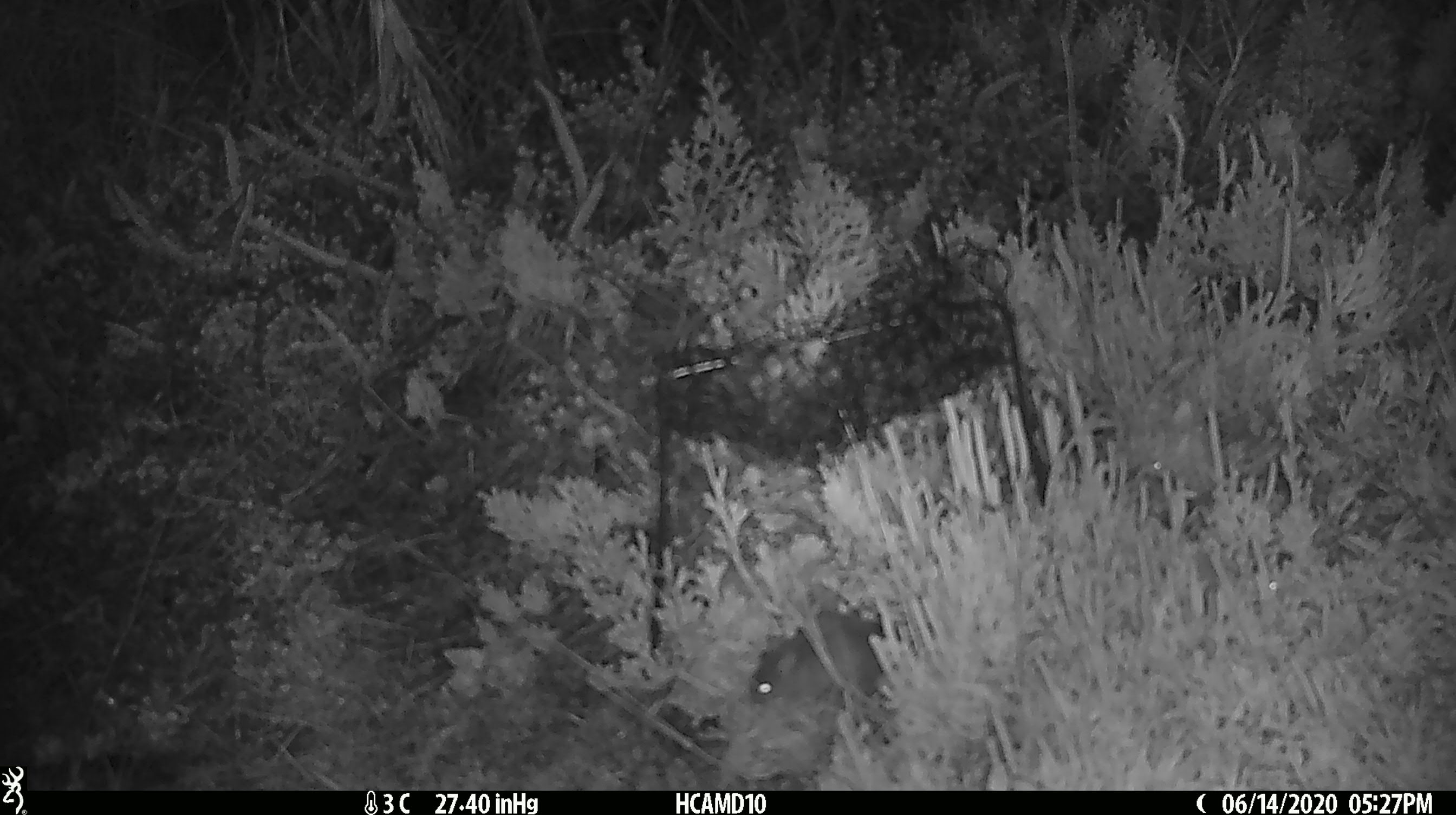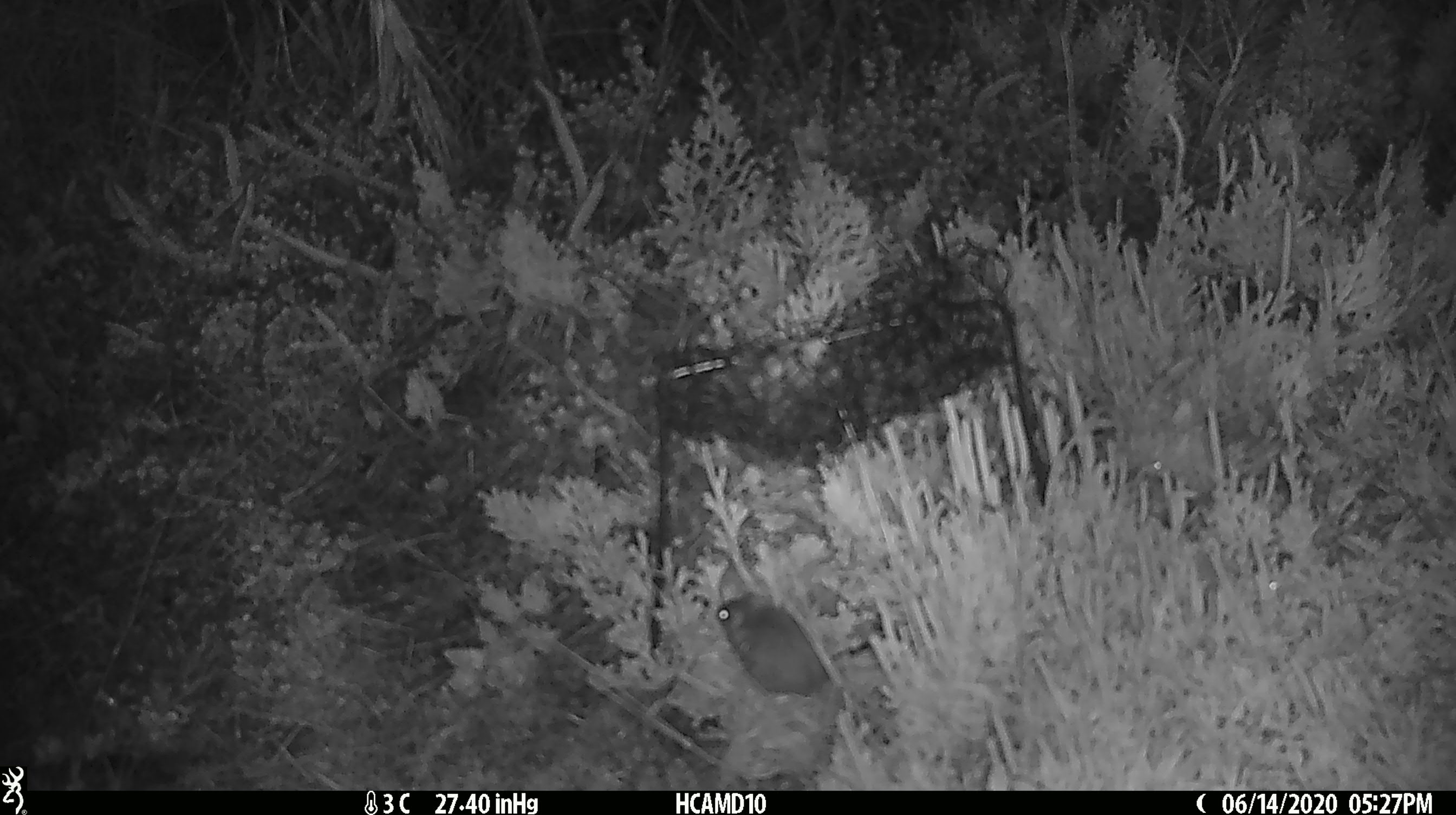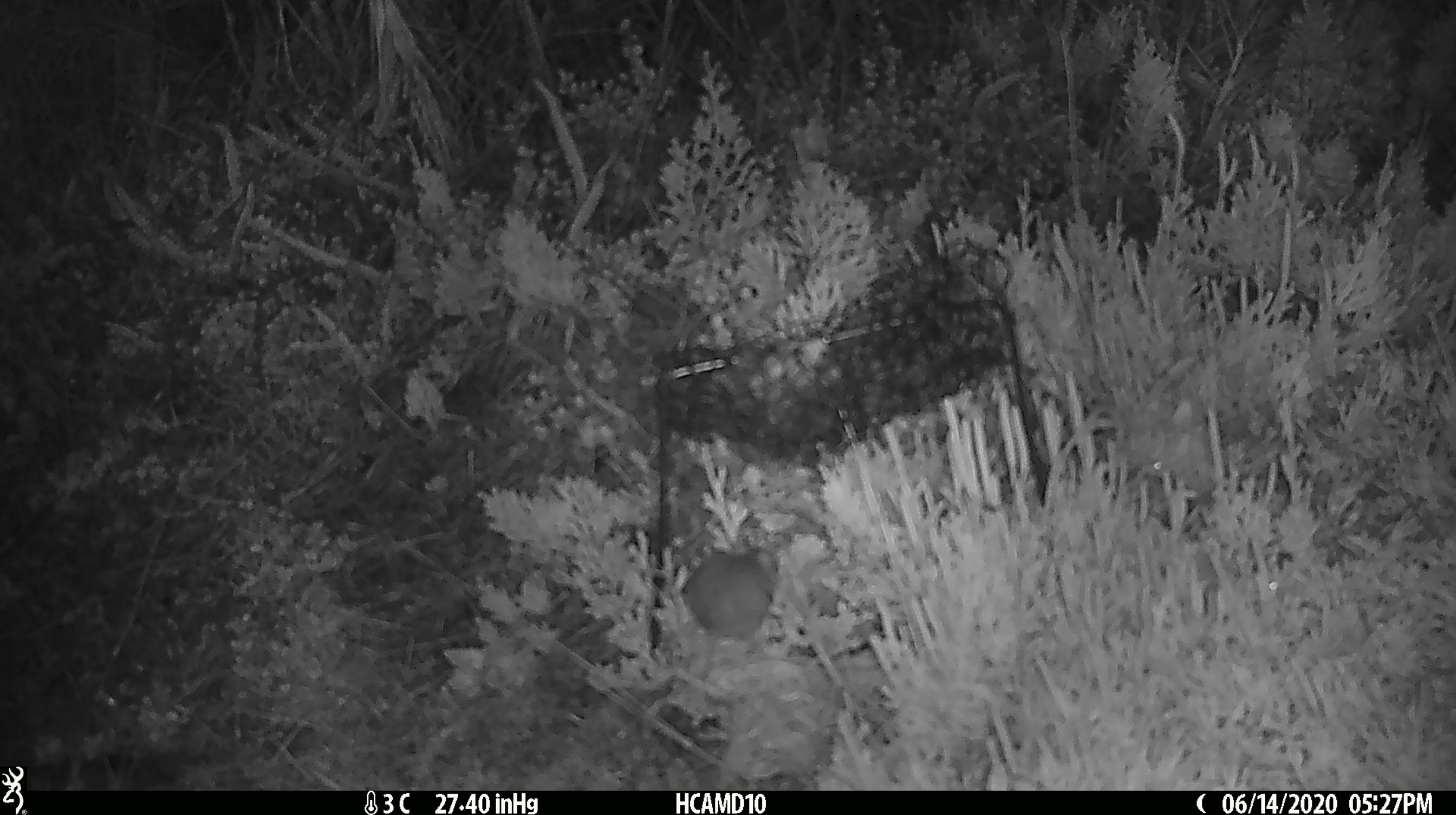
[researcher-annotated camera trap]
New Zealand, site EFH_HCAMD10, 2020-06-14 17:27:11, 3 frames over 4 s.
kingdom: Animalia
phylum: Chordata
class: Mammalia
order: Rodentia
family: Muridae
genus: Mus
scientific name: Mus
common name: mouse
Mouse (Mus).